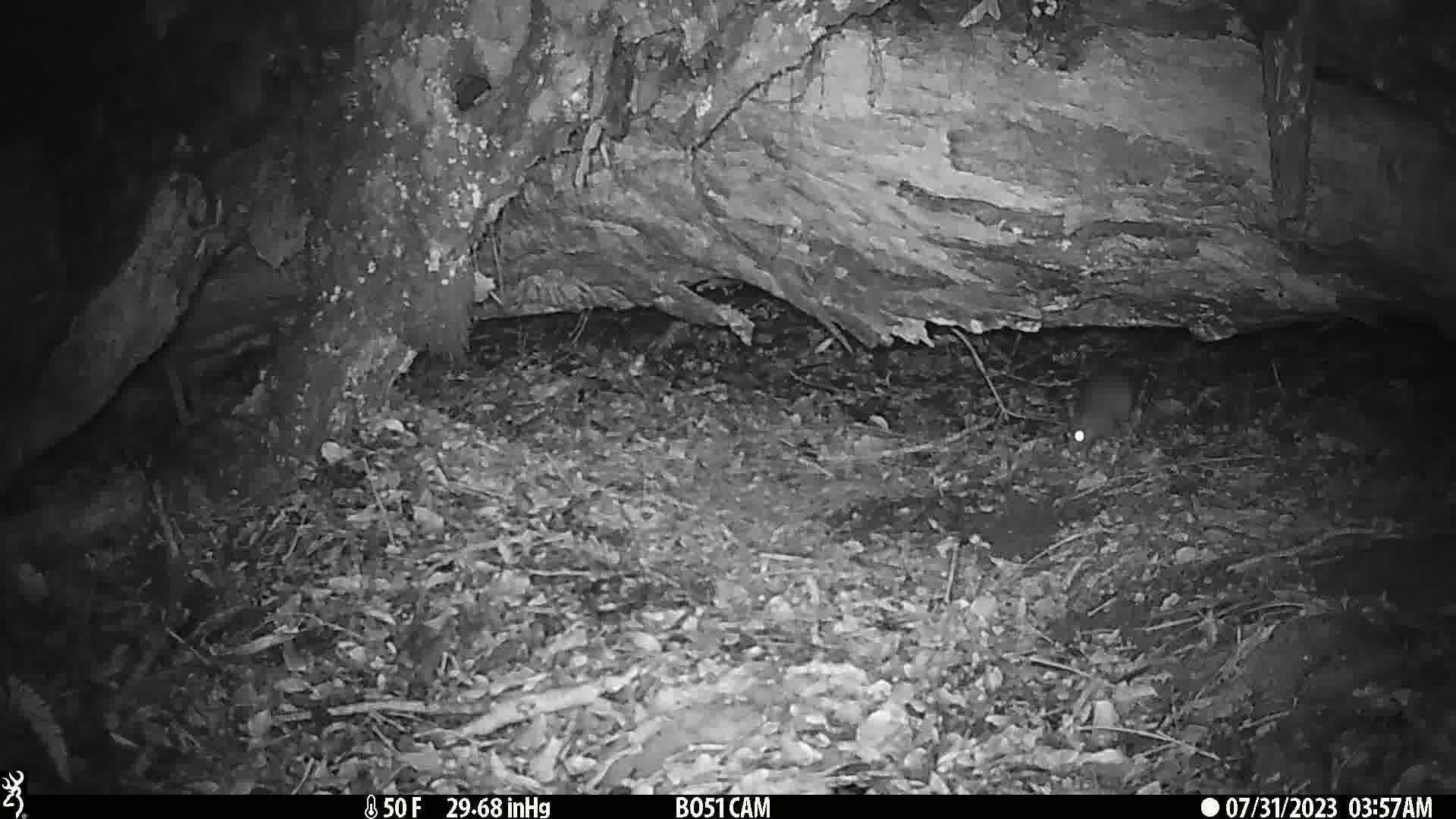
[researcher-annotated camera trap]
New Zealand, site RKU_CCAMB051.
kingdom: Animalia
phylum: Chordata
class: Mammalia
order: Rodentia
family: Muridae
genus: Rattus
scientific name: Rattus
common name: rat